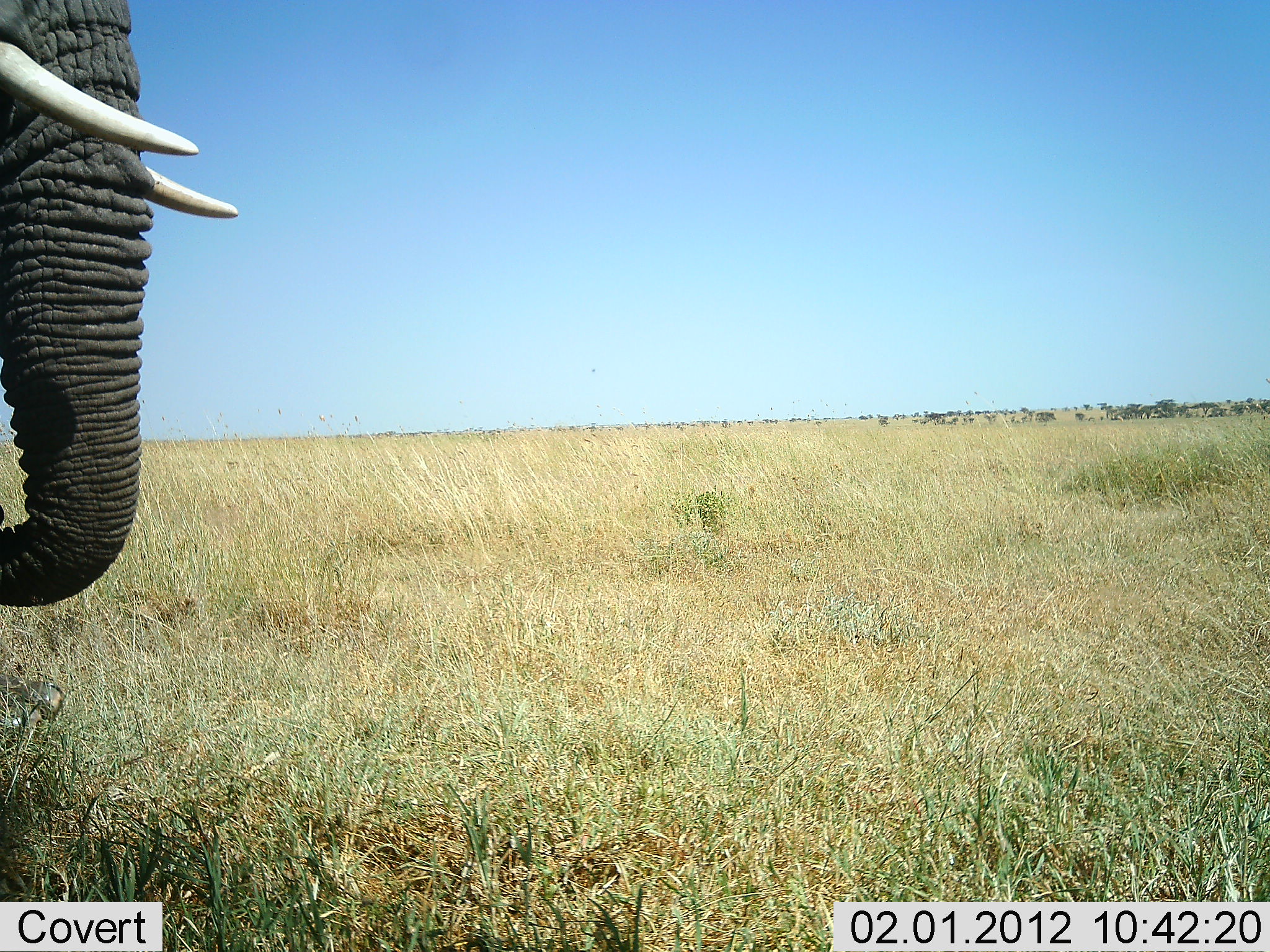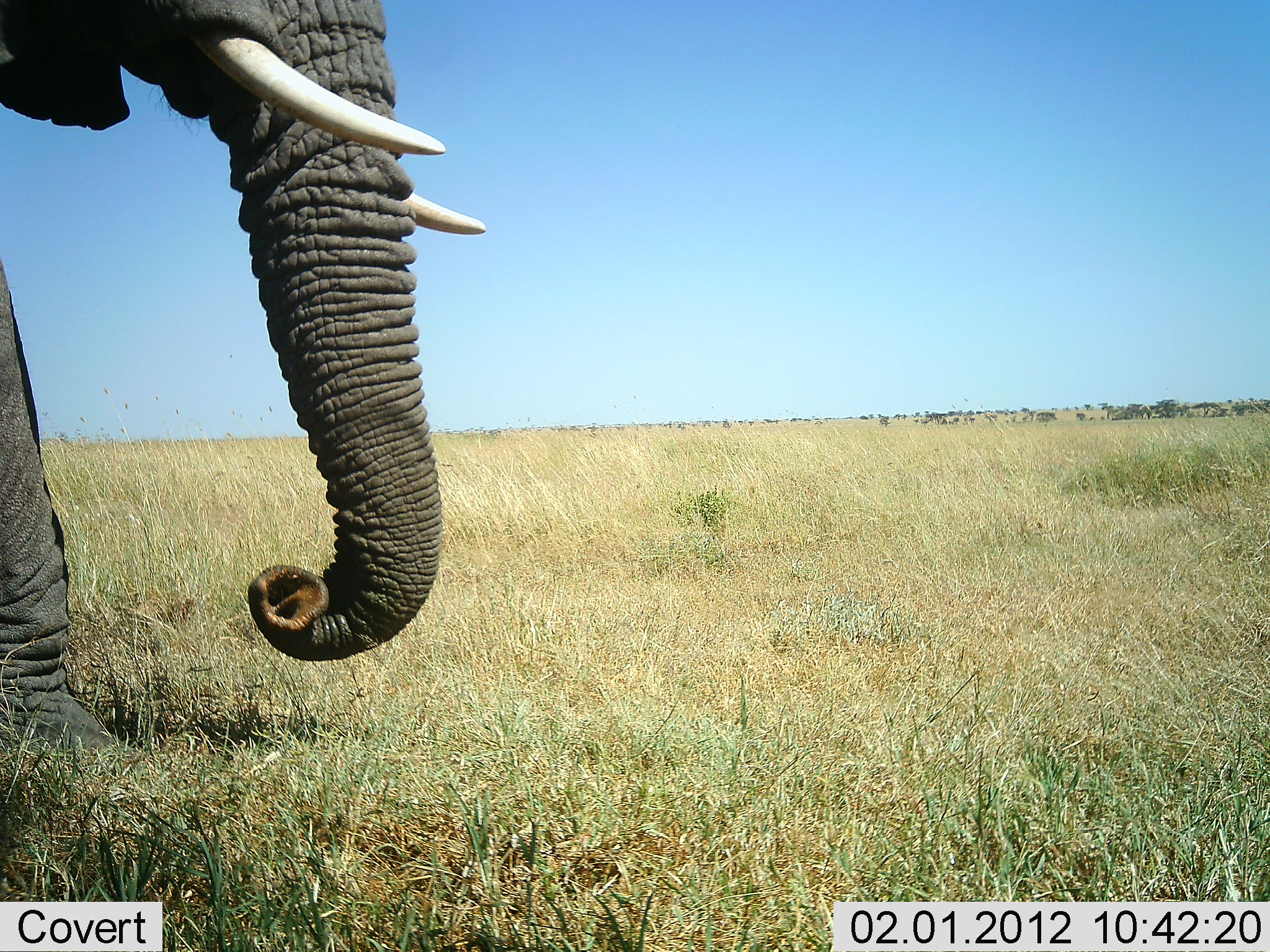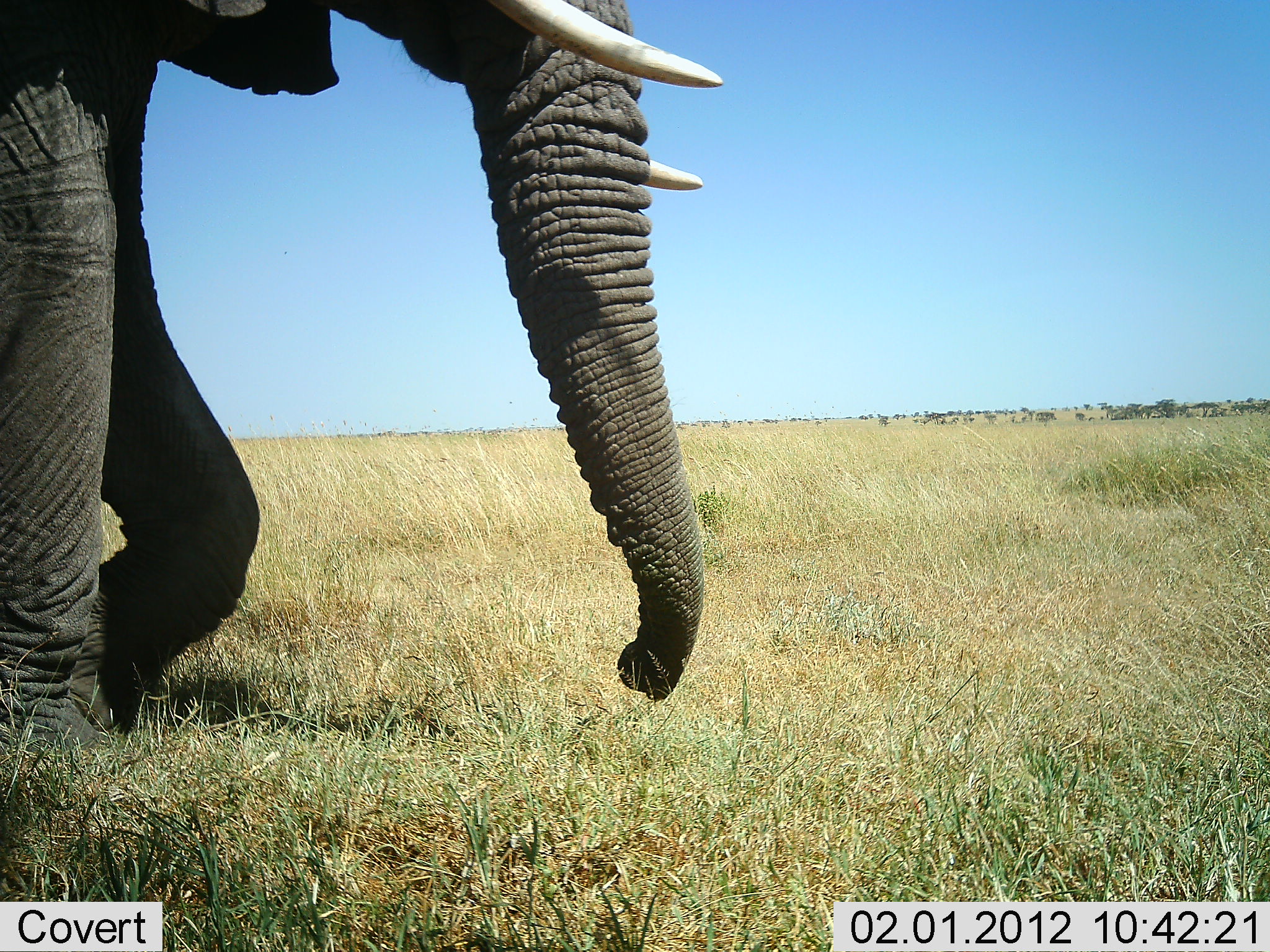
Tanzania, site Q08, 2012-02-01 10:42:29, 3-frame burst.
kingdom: Animalia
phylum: Chordata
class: Mammalia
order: Proboscidea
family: Elephantidae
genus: Loxodonta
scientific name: Loxodonta africana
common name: african bush elephant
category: elephant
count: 1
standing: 5%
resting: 0%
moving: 91%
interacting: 0%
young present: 0%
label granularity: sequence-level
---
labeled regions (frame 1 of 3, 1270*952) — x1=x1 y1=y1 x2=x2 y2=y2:
animal: x1=0 y1=0 x2=261 y2=610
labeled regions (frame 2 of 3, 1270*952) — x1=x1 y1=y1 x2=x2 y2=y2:
animal: x1=0 y1=0 x2=484 y2=775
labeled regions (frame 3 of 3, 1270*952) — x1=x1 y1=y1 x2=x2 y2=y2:
animal: x1=0 y1=0 x2=722 y2=758